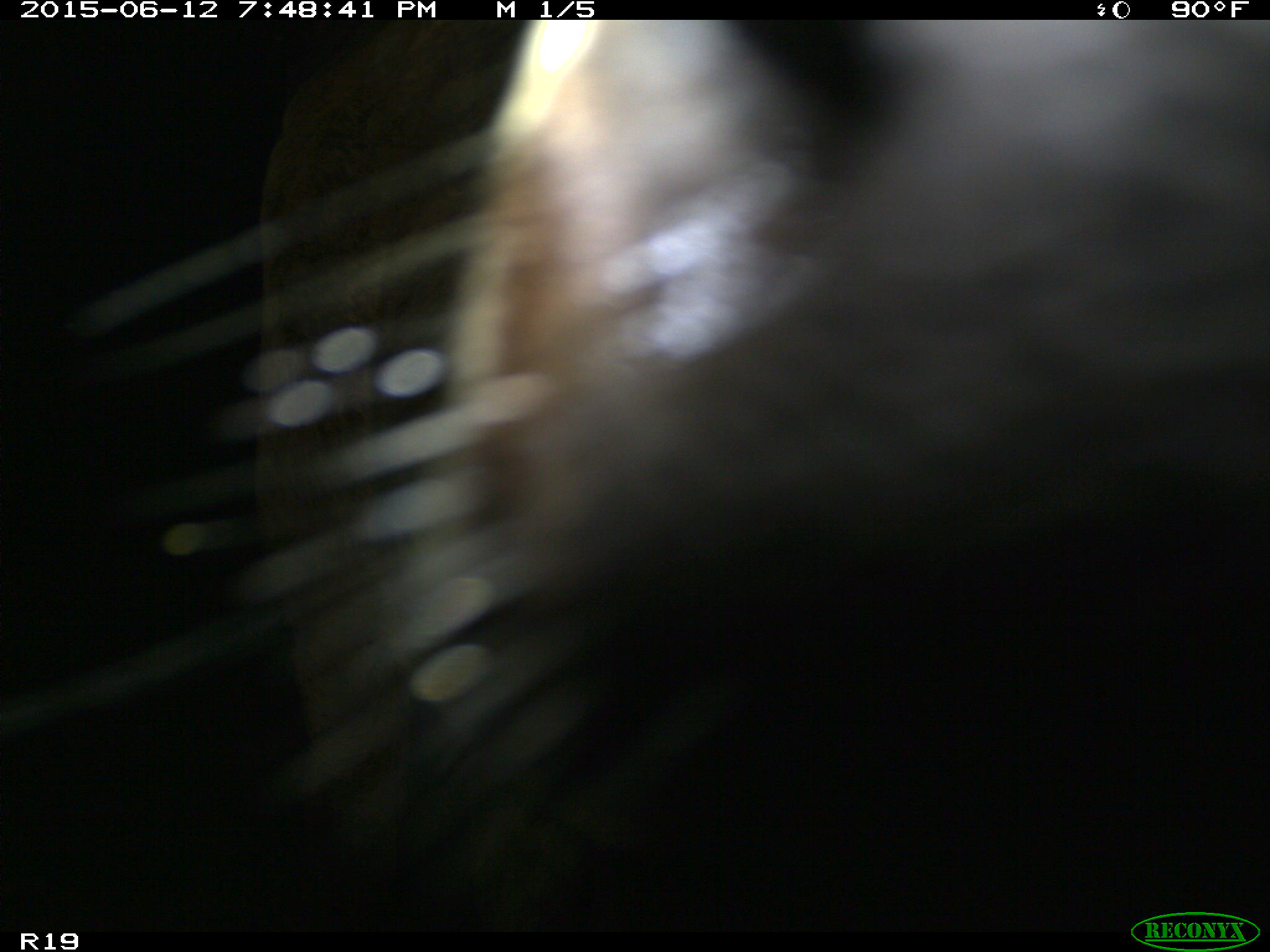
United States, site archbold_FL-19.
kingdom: Animalia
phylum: Chordata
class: Mammalia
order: Artiodactyla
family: Bovidae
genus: Bos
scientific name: Bos taurus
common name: domestic cow